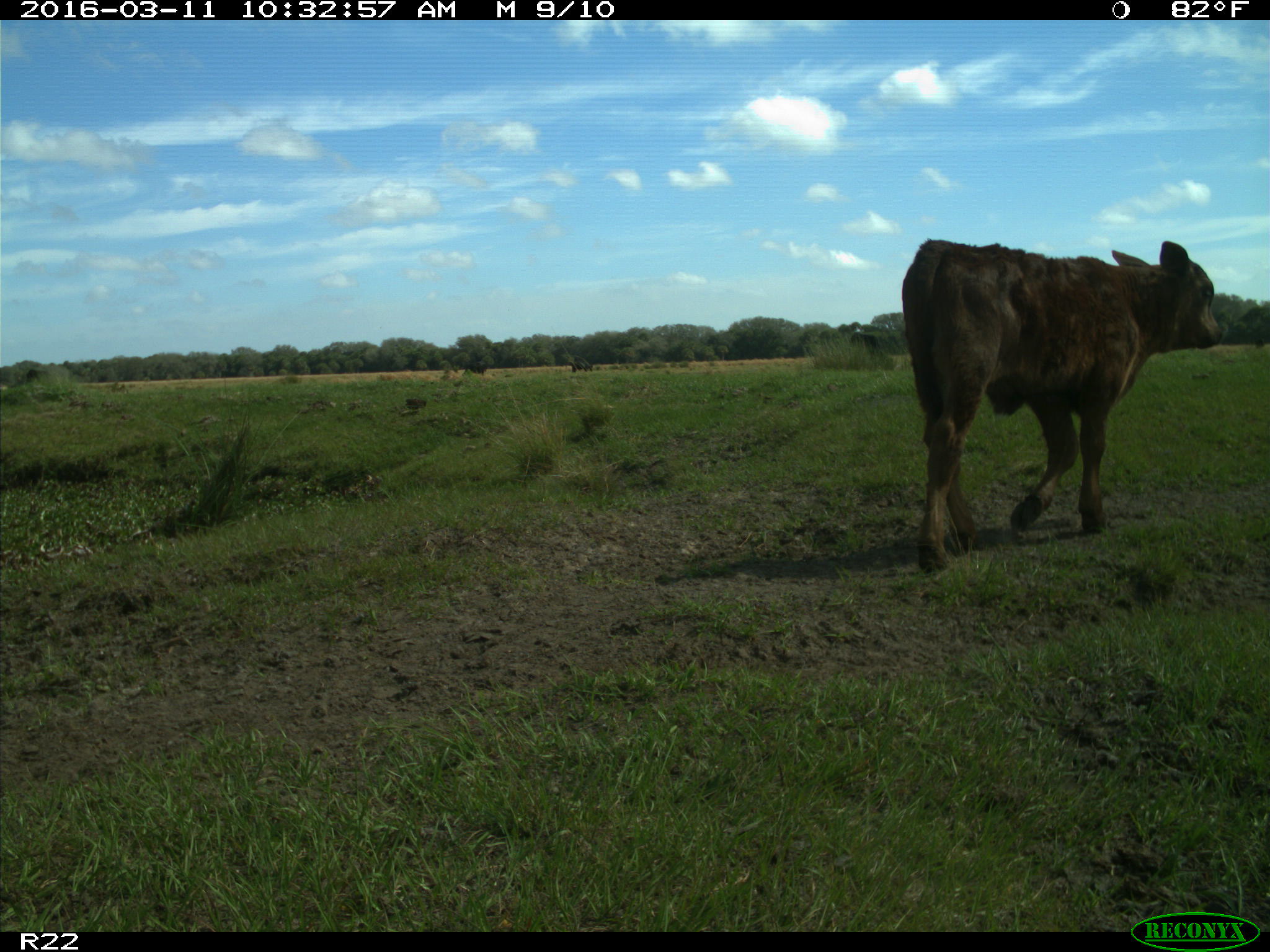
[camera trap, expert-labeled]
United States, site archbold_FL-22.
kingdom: Animalia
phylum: Chordata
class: Mammalia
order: Artiodactyla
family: Bovidae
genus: Bos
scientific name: Bos taurus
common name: domestic cow